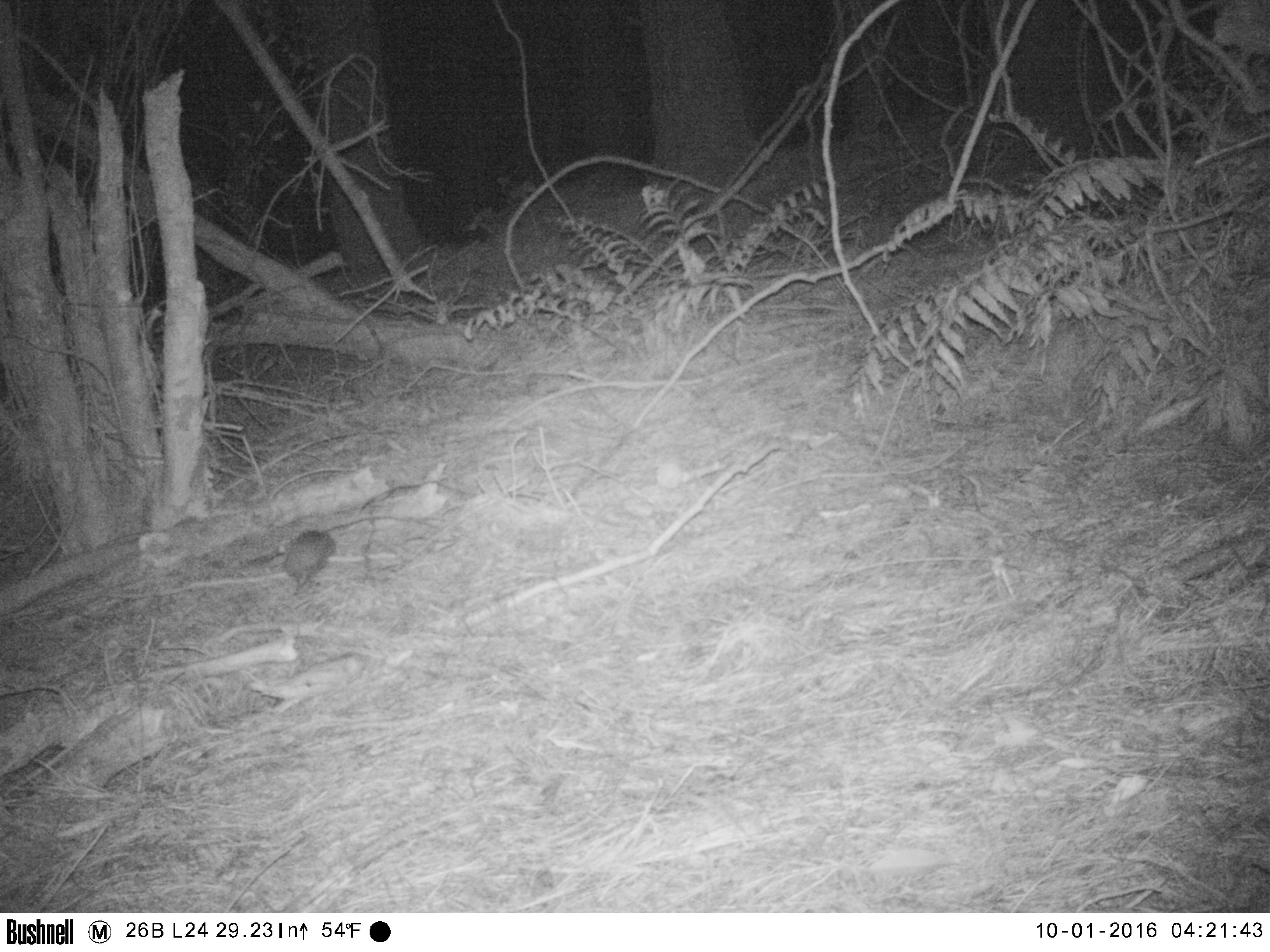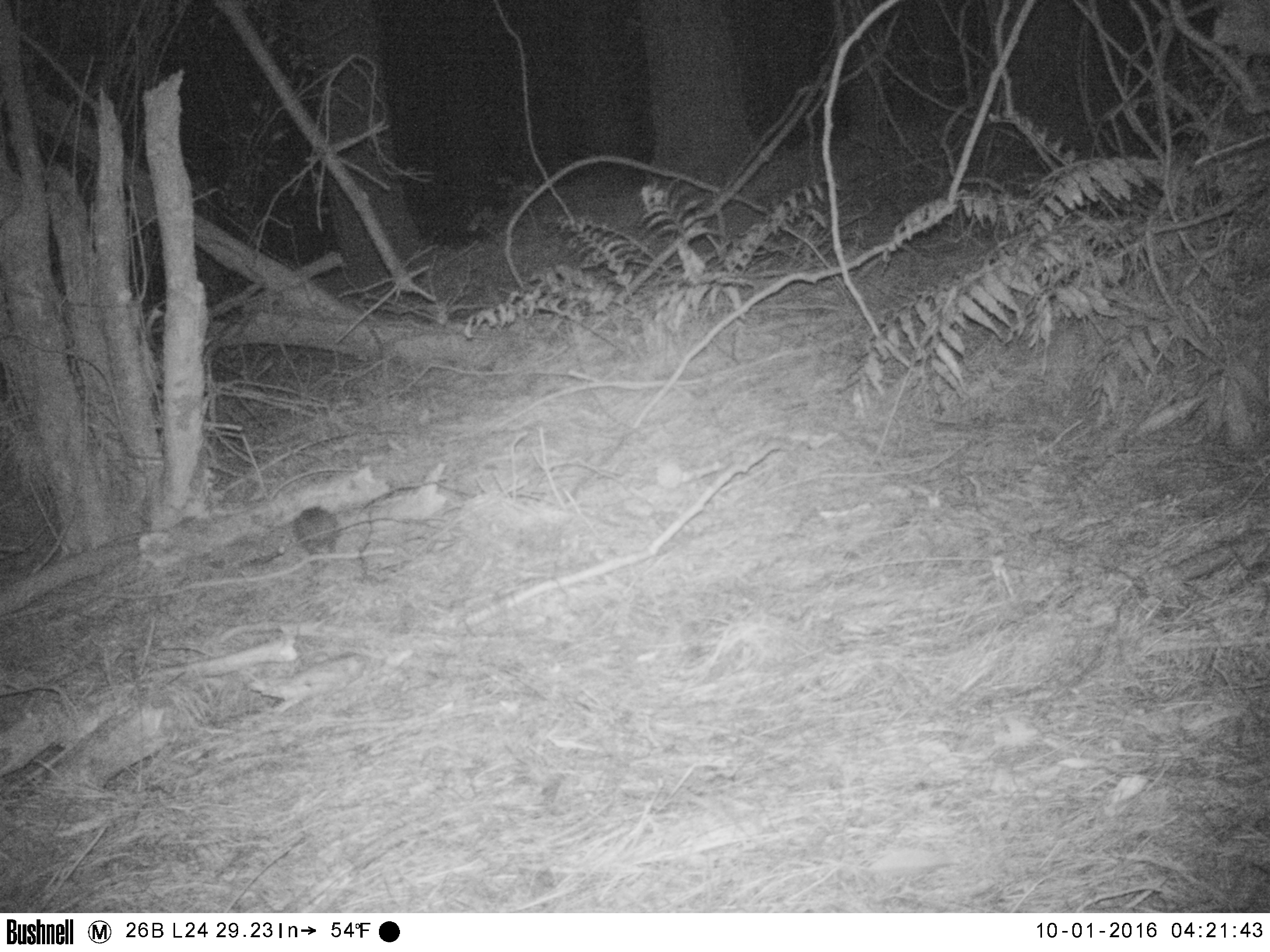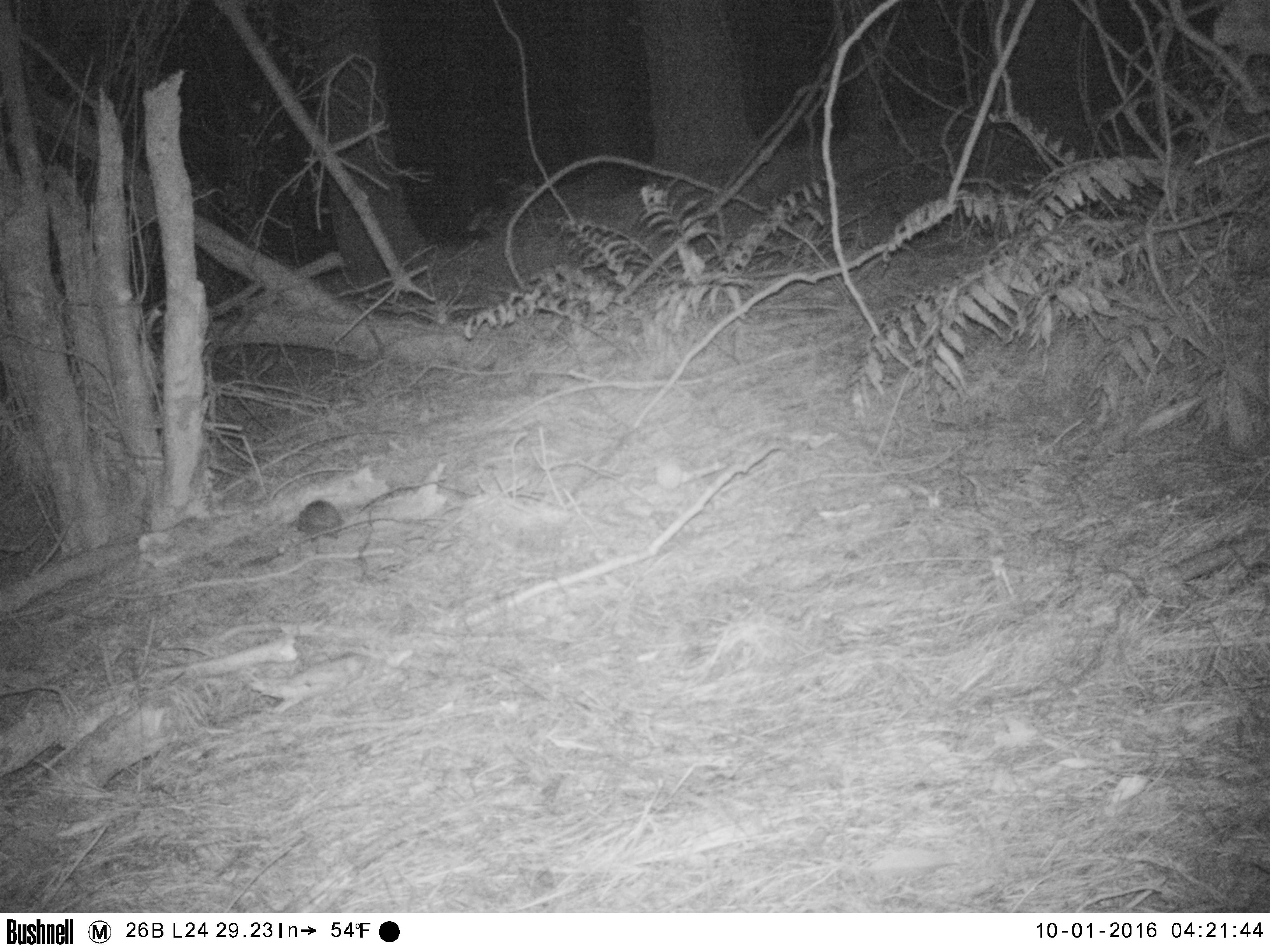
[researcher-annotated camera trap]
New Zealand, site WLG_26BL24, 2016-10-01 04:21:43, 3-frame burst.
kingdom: Animalia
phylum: Chordata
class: Mammalia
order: Eulipotyphla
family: Erinaceidae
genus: Erinaceus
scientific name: Erinaceus europaeus europaeus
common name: european hedgehog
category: hedgehog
Hedgehog (european hedgehog) (Erinaceus europaeus europaeus).